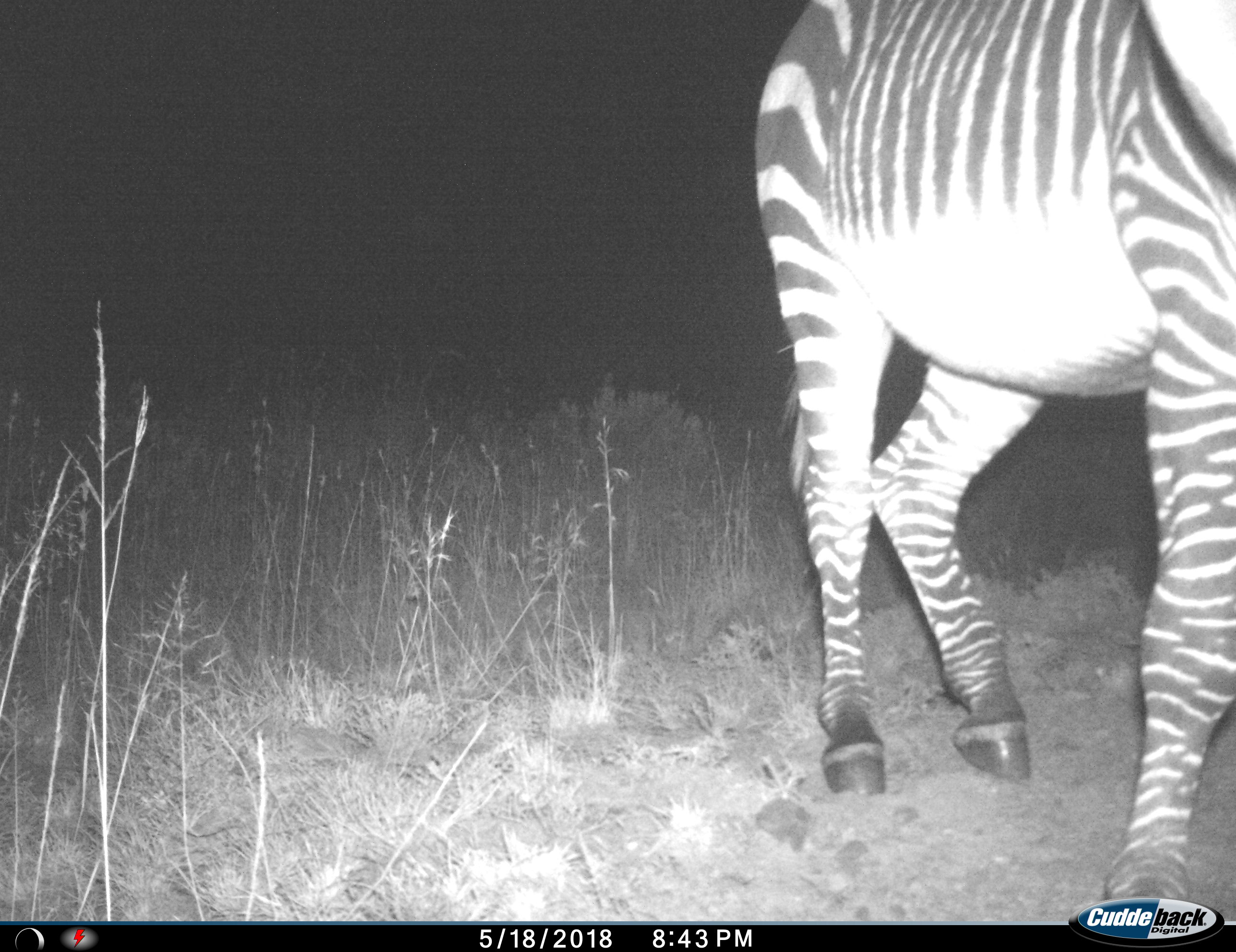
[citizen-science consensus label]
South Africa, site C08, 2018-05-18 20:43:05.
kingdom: Animalia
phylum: Chordata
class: Mammalia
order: Perissodactyla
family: Equidae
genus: Equus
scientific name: Equus zebra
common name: mountain zebra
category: zebramountain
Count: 1.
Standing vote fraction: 67%.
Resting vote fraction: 17%.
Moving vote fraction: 17%.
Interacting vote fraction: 0%.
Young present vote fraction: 0%.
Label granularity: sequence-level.